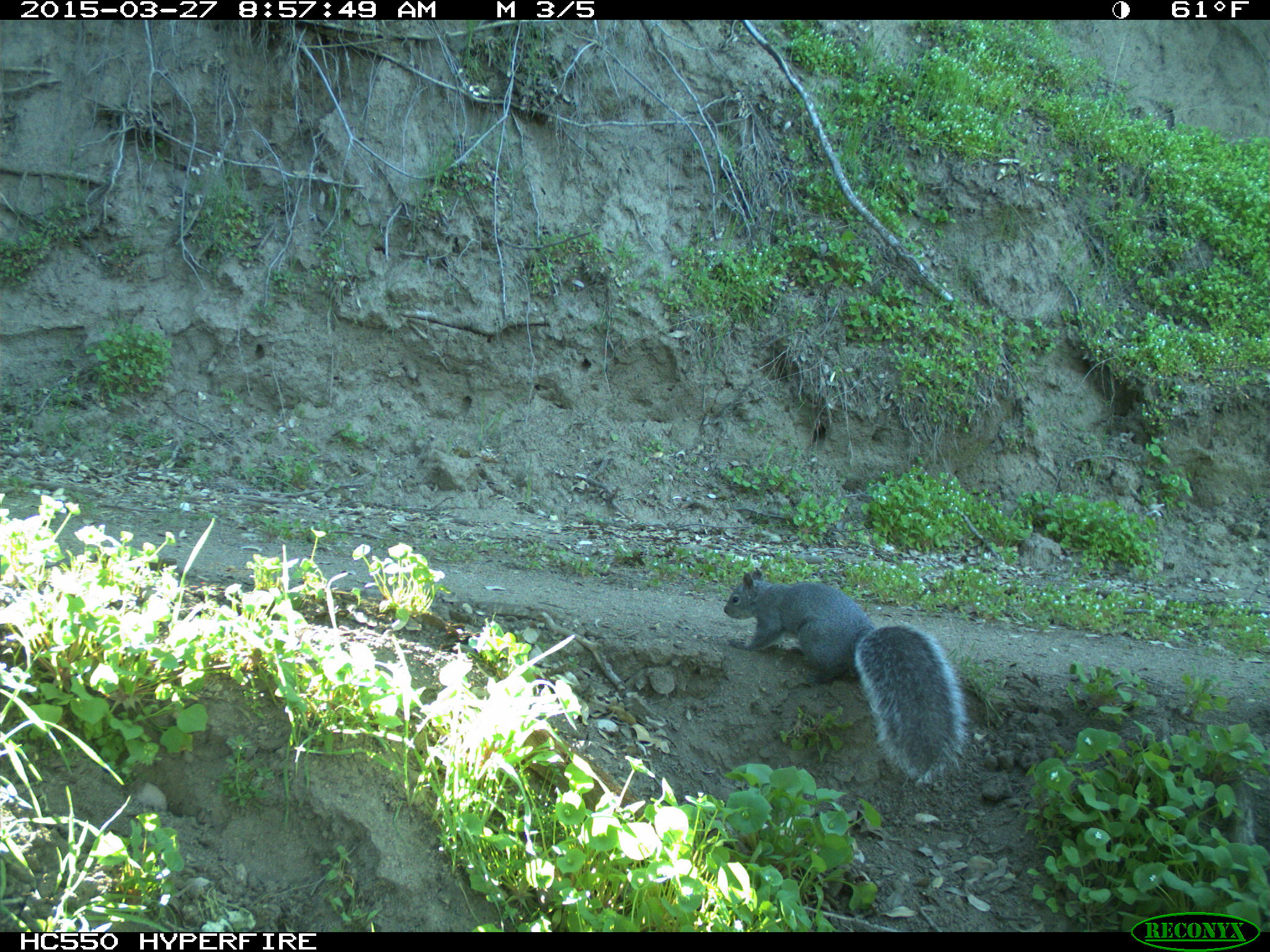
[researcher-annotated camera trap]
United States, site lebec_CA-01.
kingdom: Animalia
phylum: Chordata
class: Mammalia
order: Rodentia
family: Sciuridae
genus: Sciurus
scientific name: Sciurus carolinensis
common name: eastern gray squirrel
Sciurus carolinensis (eastern gray squirrel).